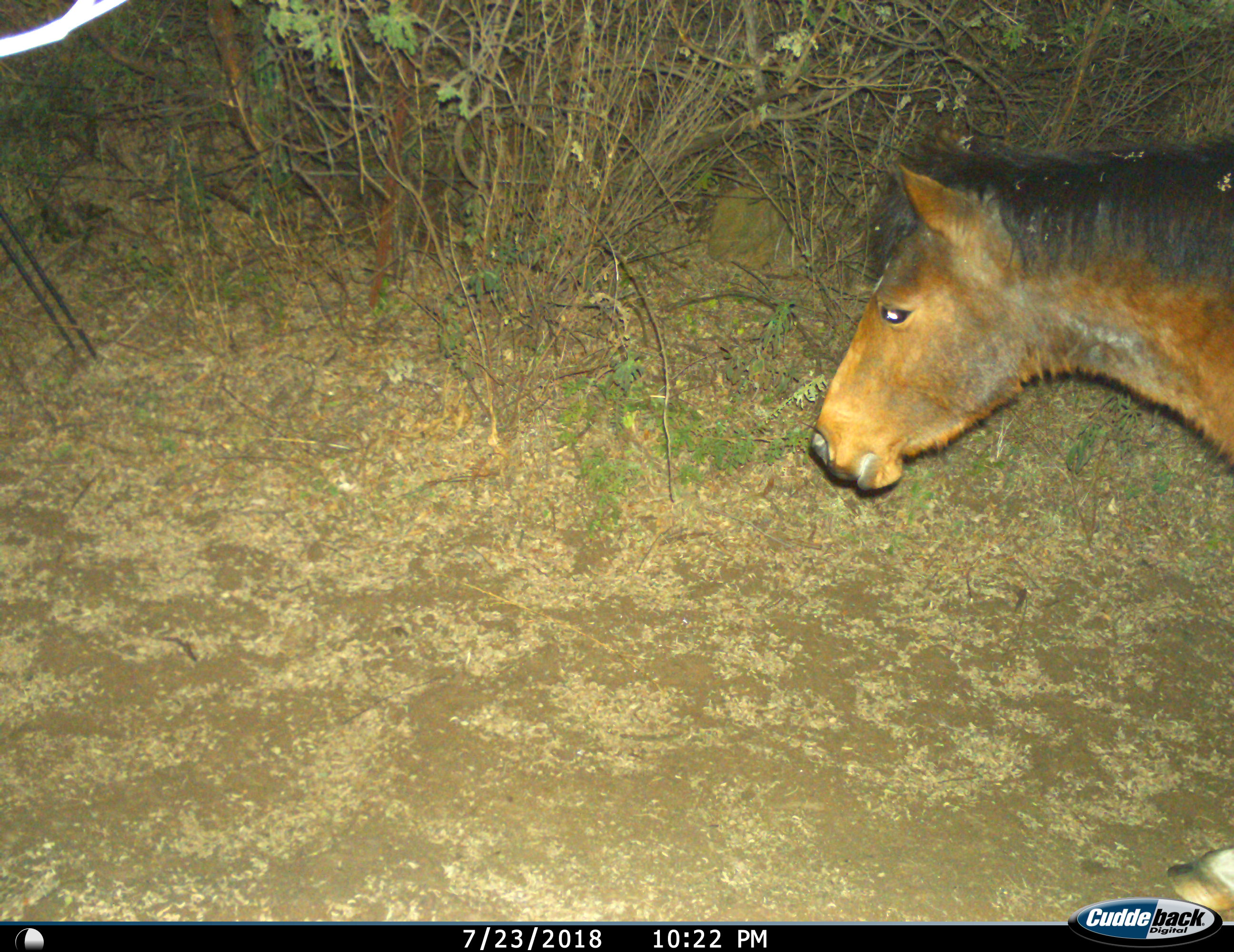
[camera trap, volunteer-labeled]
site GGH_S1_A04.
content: unidentified animal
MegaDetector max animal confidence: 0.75